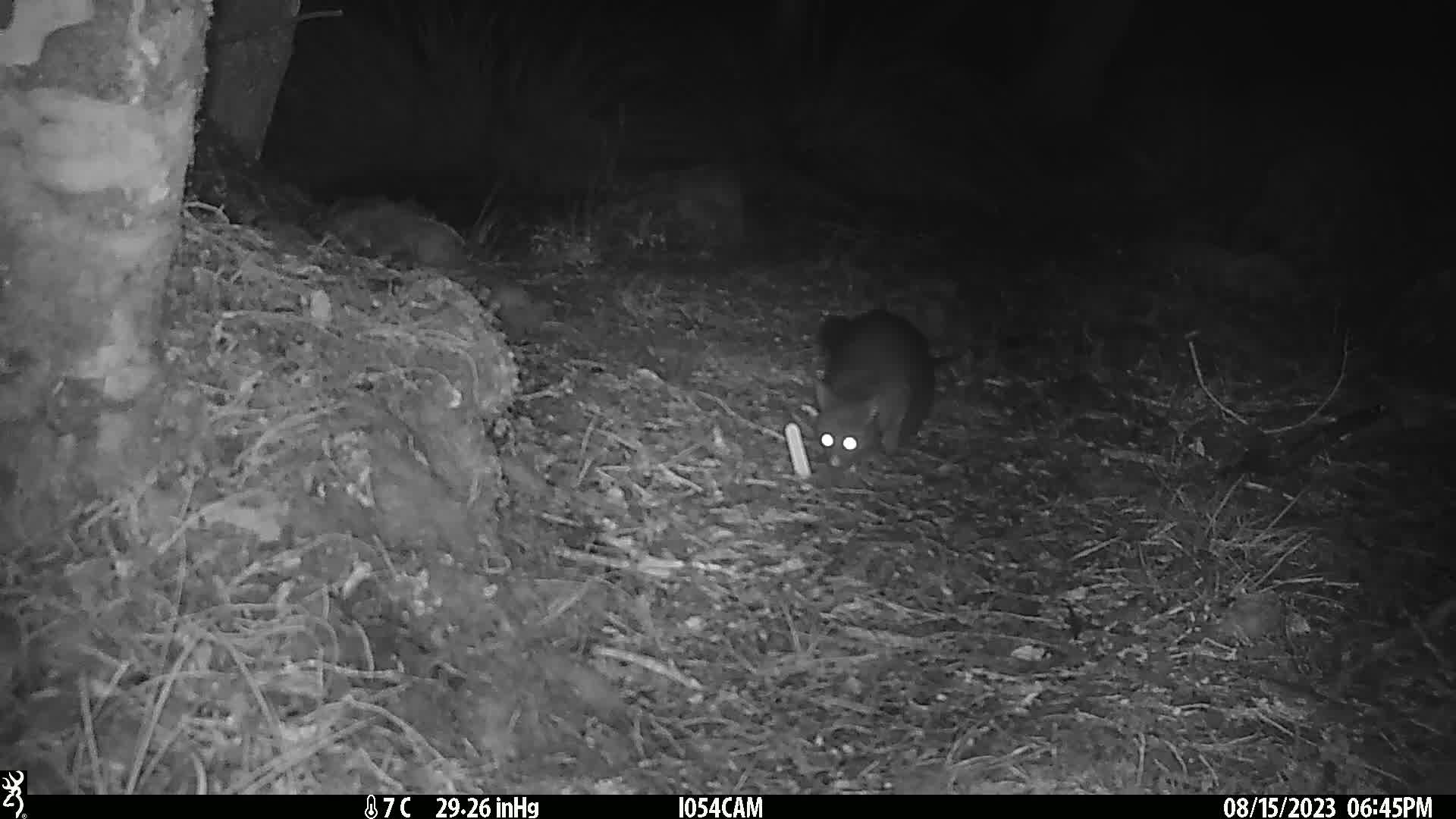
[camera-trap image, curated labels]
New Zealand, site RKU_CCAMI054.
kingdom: Animalia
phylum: Chordata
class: Mammalia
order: Diprotodontia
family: Phalangeridae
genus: Trichosurus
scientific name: Trichosurus vulpecula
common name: common brushtail possum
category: possum